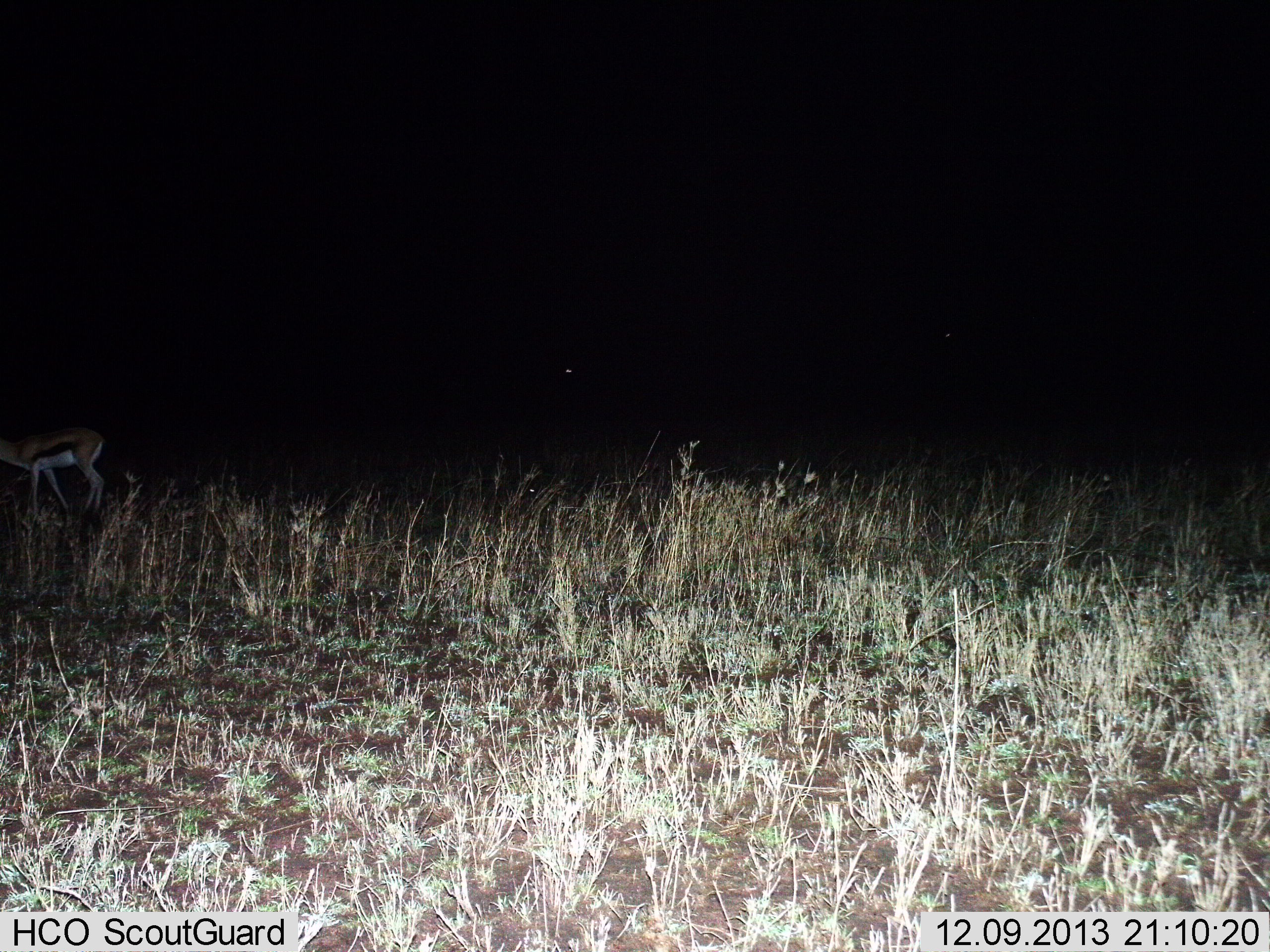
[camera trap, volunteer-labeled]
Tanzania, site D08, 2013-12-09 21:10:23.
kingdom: Animalia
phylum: Chordata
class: Mammalia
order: Artiodactyla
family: Bovidae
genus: Eudorcas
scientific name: Eudorcas thomsonii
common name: thomson's gazelle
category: gazellethomsons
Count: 1.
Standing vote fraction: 81%.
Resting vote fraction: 0%.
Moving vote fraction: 15%.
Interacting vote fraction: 0%.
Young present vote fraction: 0%.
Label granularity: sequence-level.